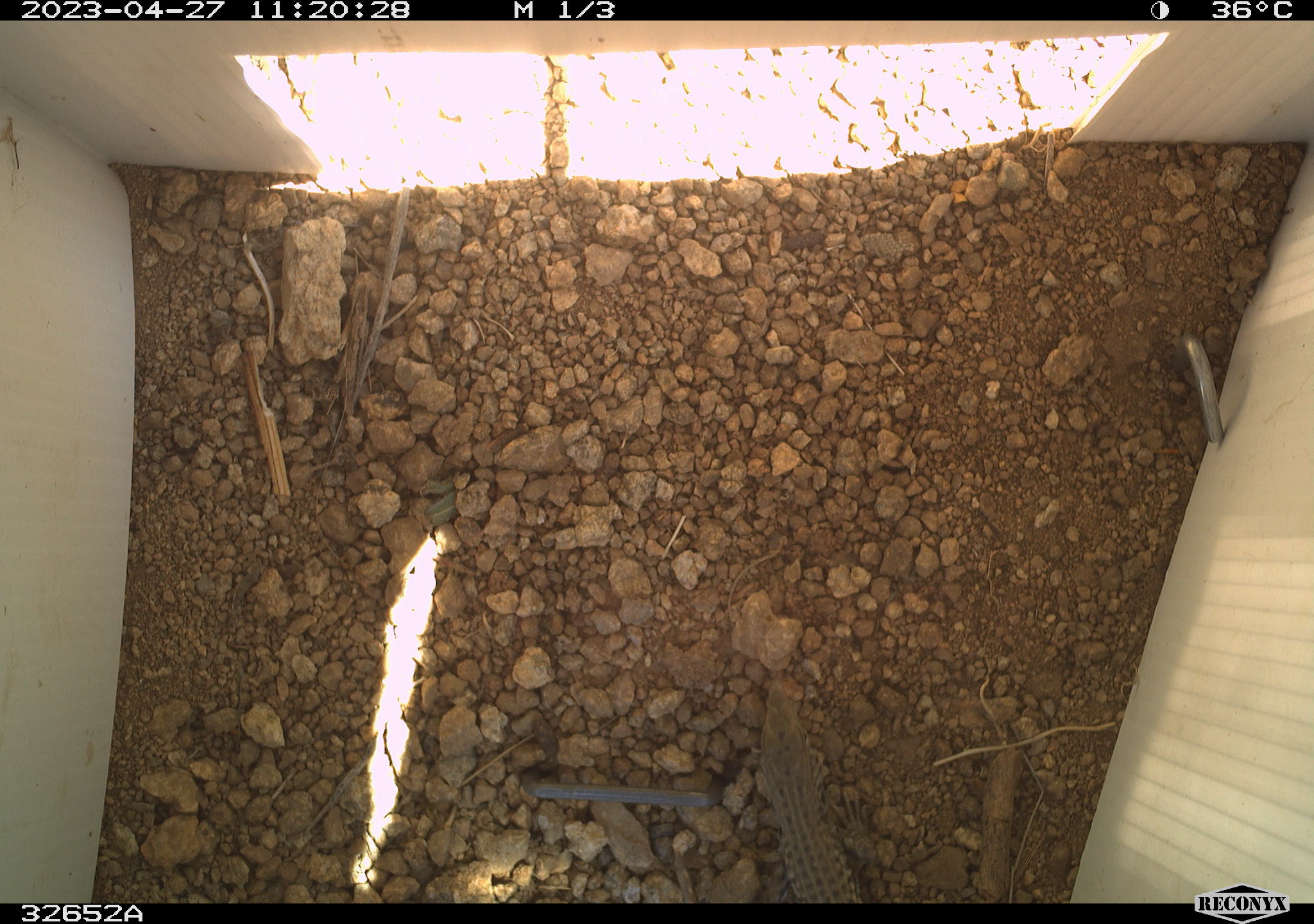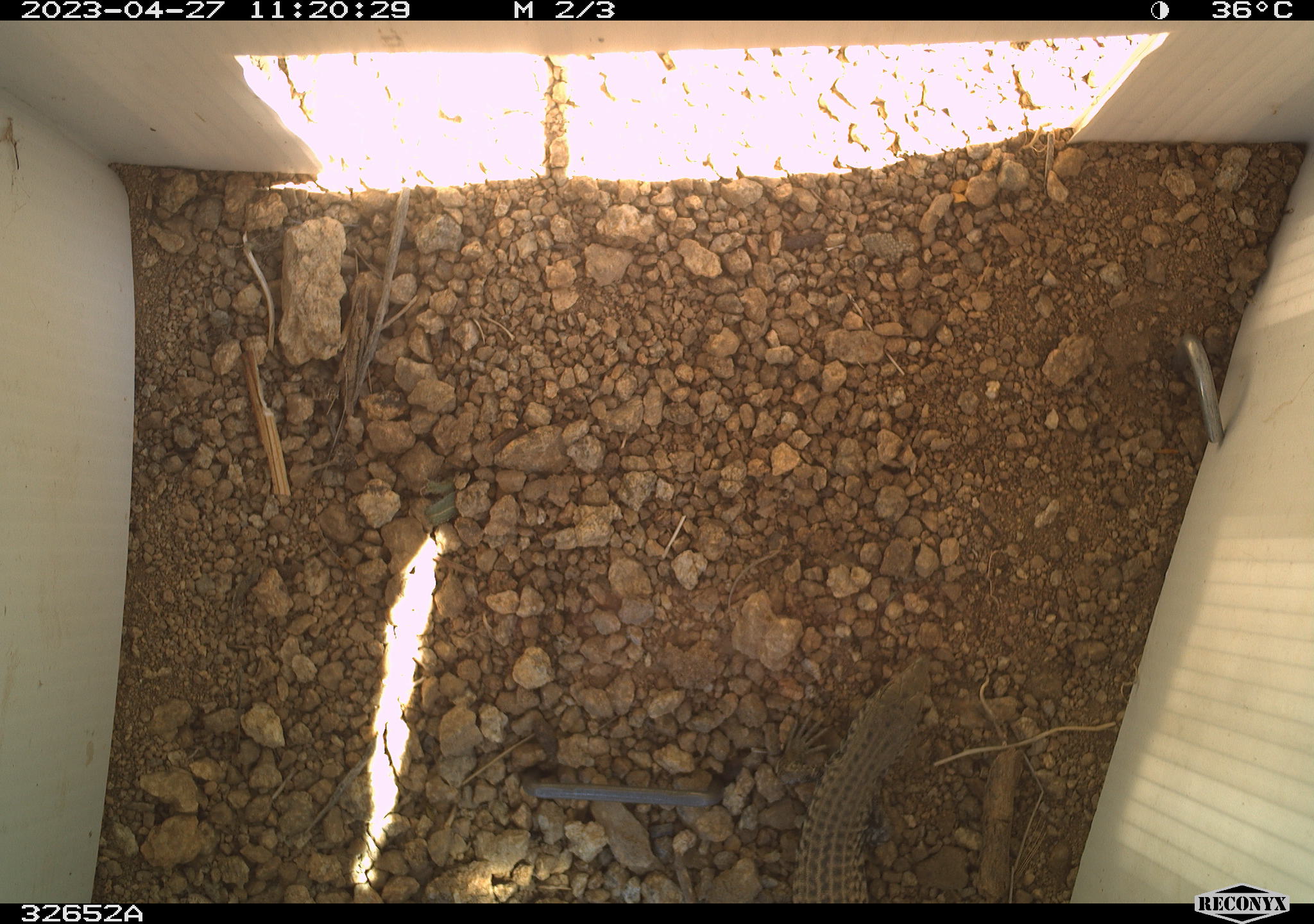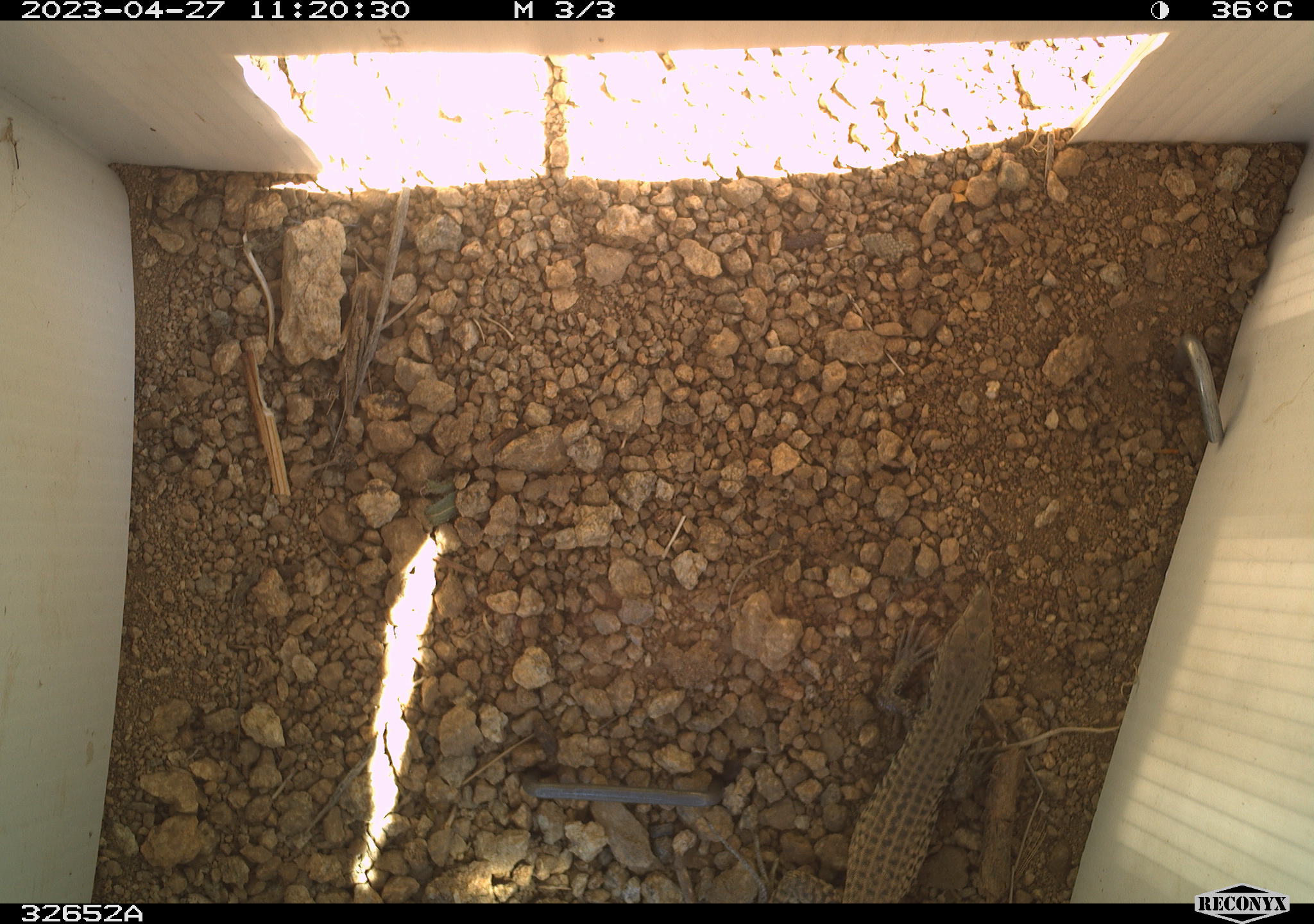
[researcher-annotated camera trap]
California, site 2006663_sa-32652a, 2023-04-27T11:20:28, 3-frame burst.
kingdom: Animalia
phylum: Chordata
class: Reptilia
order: Squamata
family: Teiidae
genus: Aspidoscelis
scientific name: Aspidoscelis tigris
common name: western whiptail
Western whiptail (Aspidoscelis tigris).